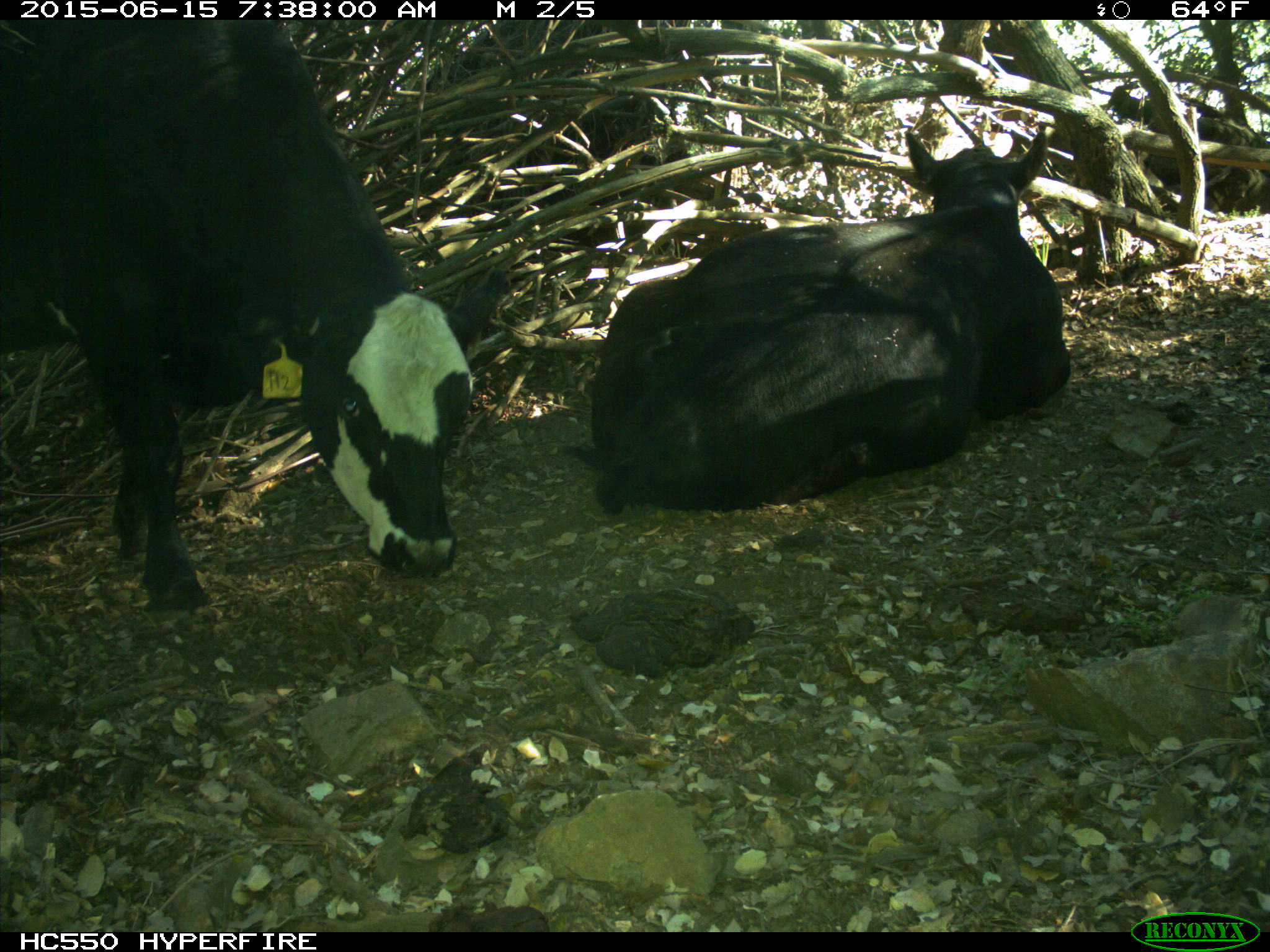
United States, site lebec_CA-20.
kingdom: Animalia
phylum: Chordata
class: Mammalia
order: Artiodactyla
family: Bovidae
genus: Bos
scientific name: Bos taurus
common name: domestic cow